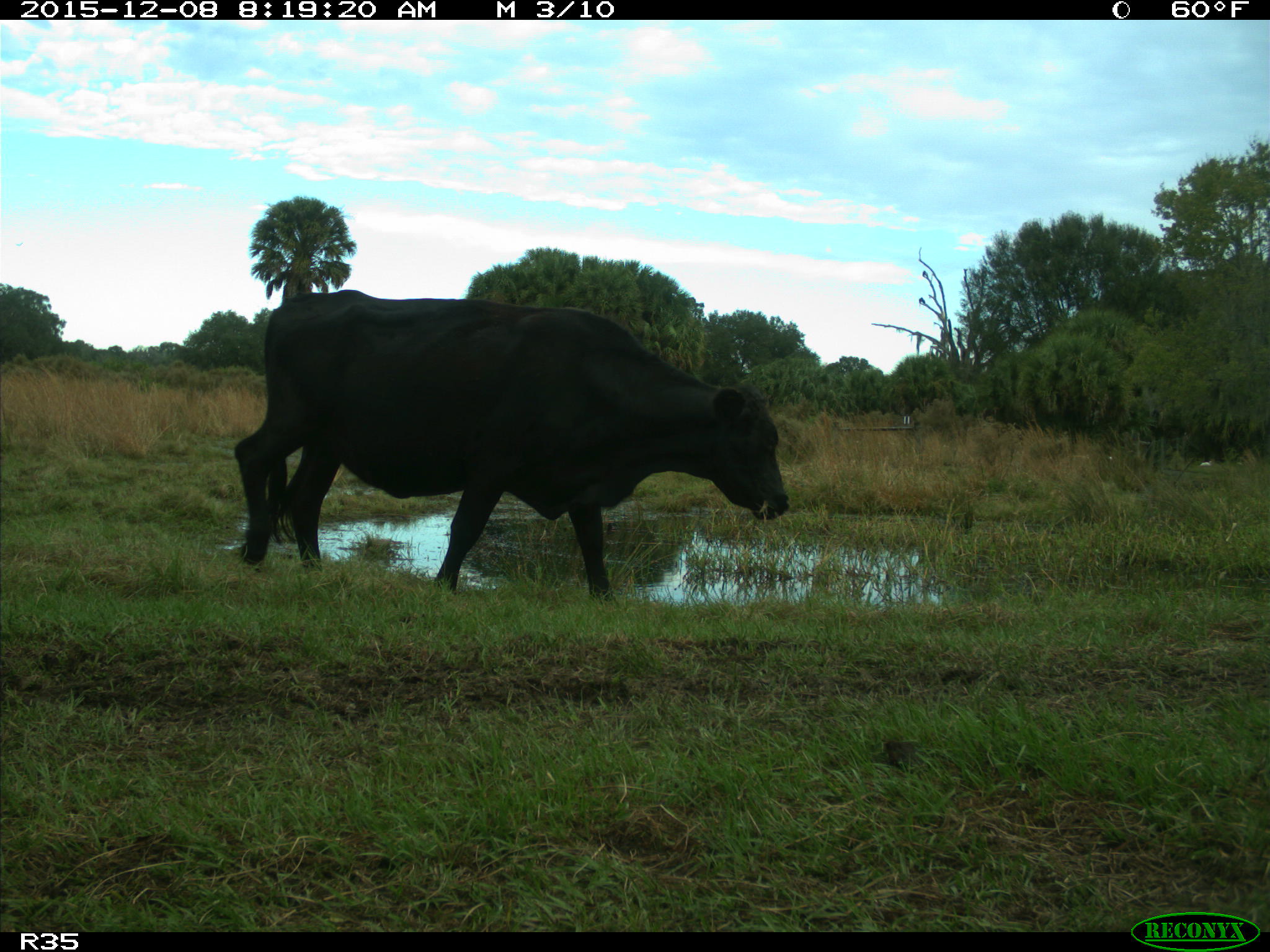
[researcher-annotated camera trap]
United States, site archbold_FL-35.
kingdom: Animalia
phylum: Chordata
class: Mammalia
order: Artiodactyla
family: Bovidae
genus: Bos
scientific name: Bos taurus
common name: domestic cow